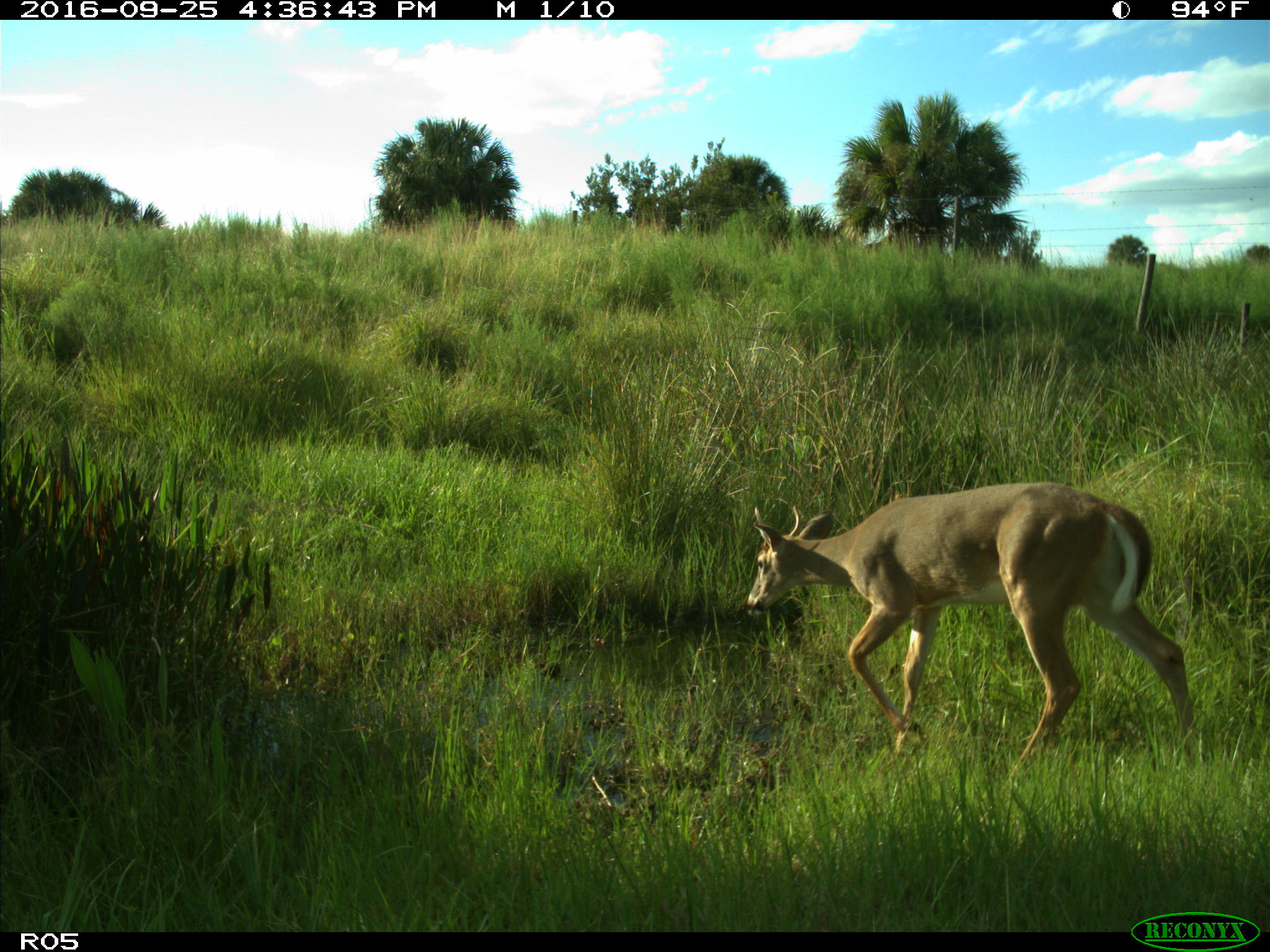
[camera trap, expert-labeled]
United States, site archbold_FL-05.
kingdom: Animalia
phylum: Chordata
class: Mammalia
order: Artiodactyla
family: Cervidae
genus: Odocoileus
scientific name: Odocoileus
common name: deer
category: unidentified deer